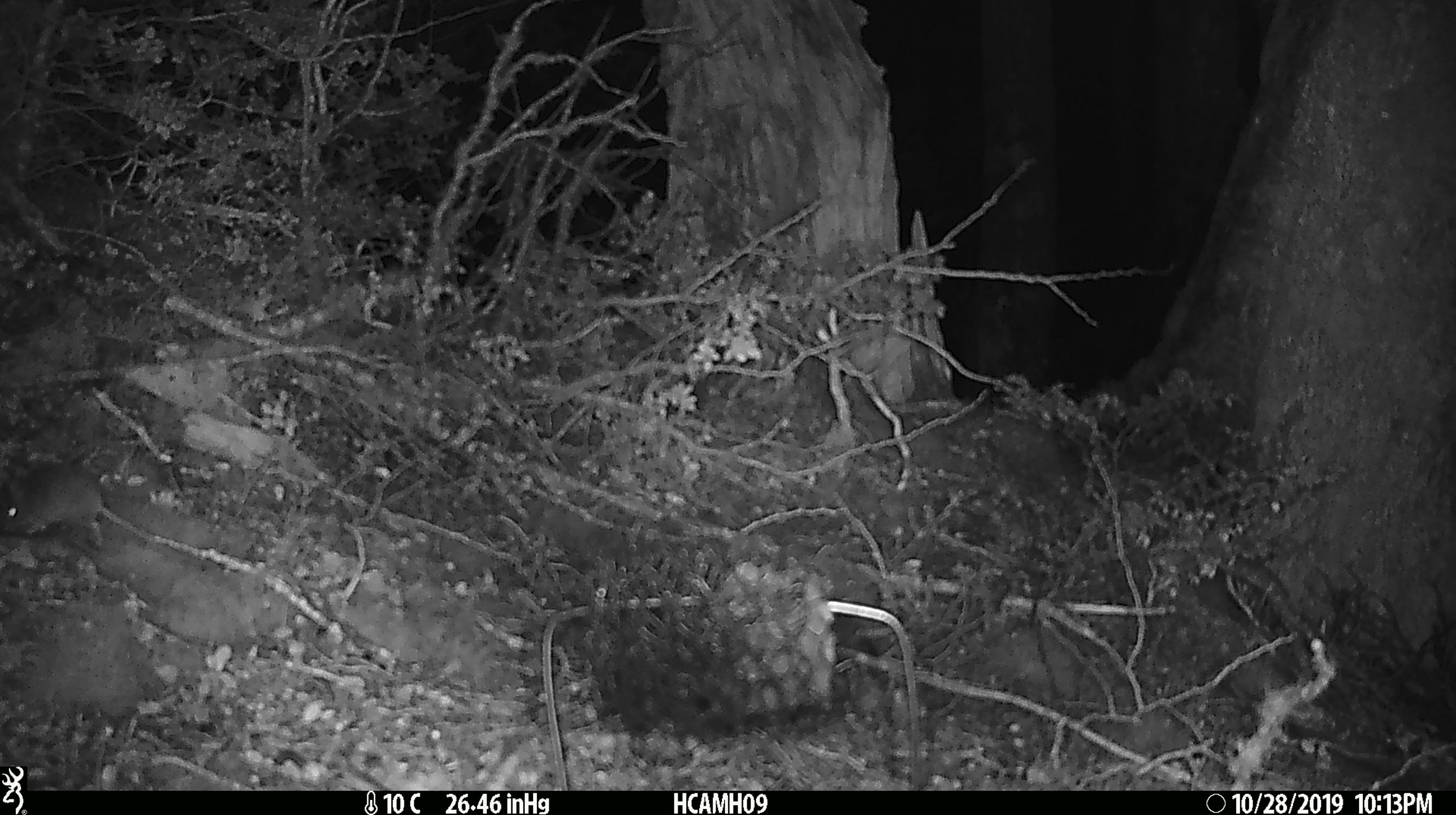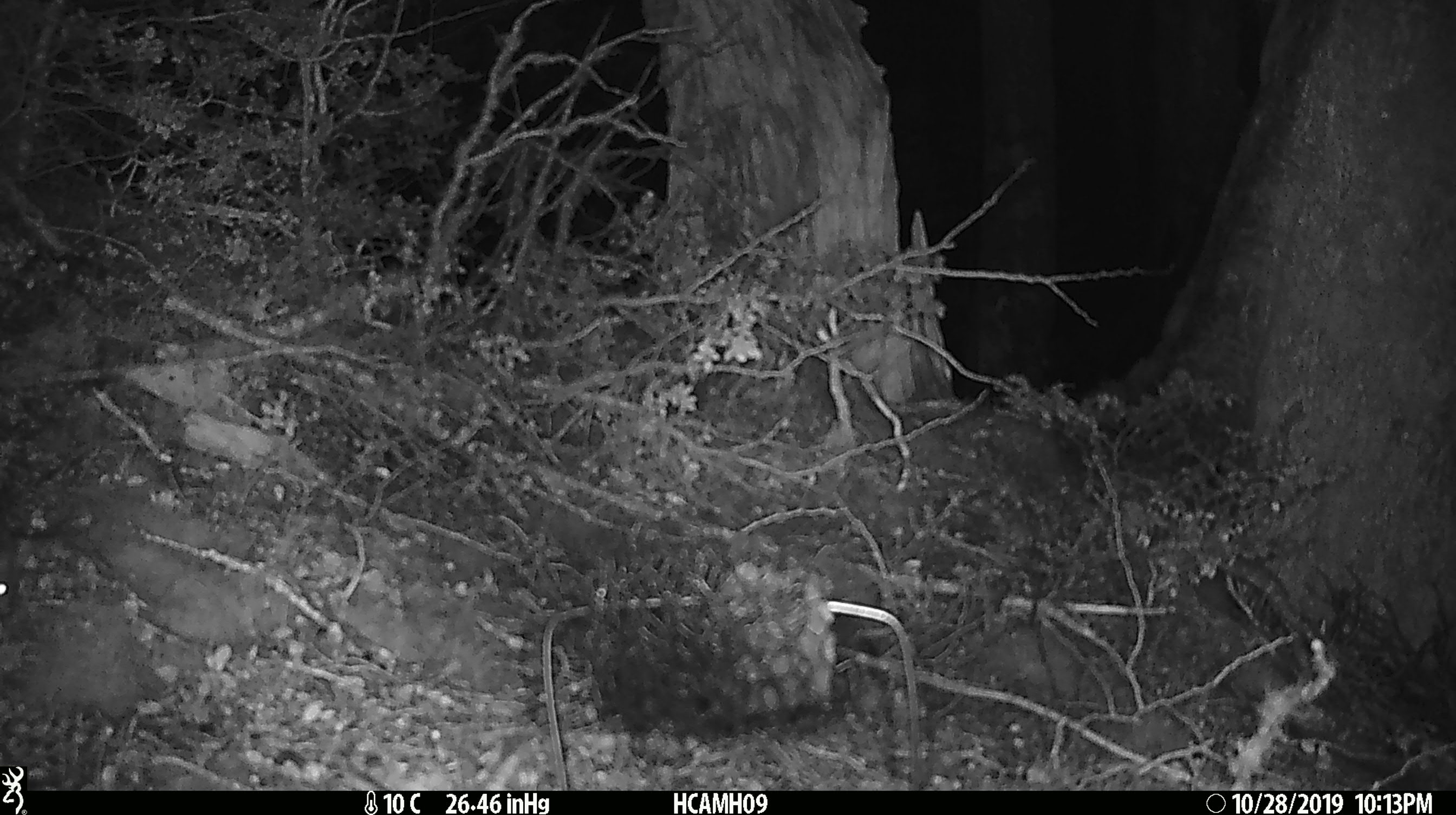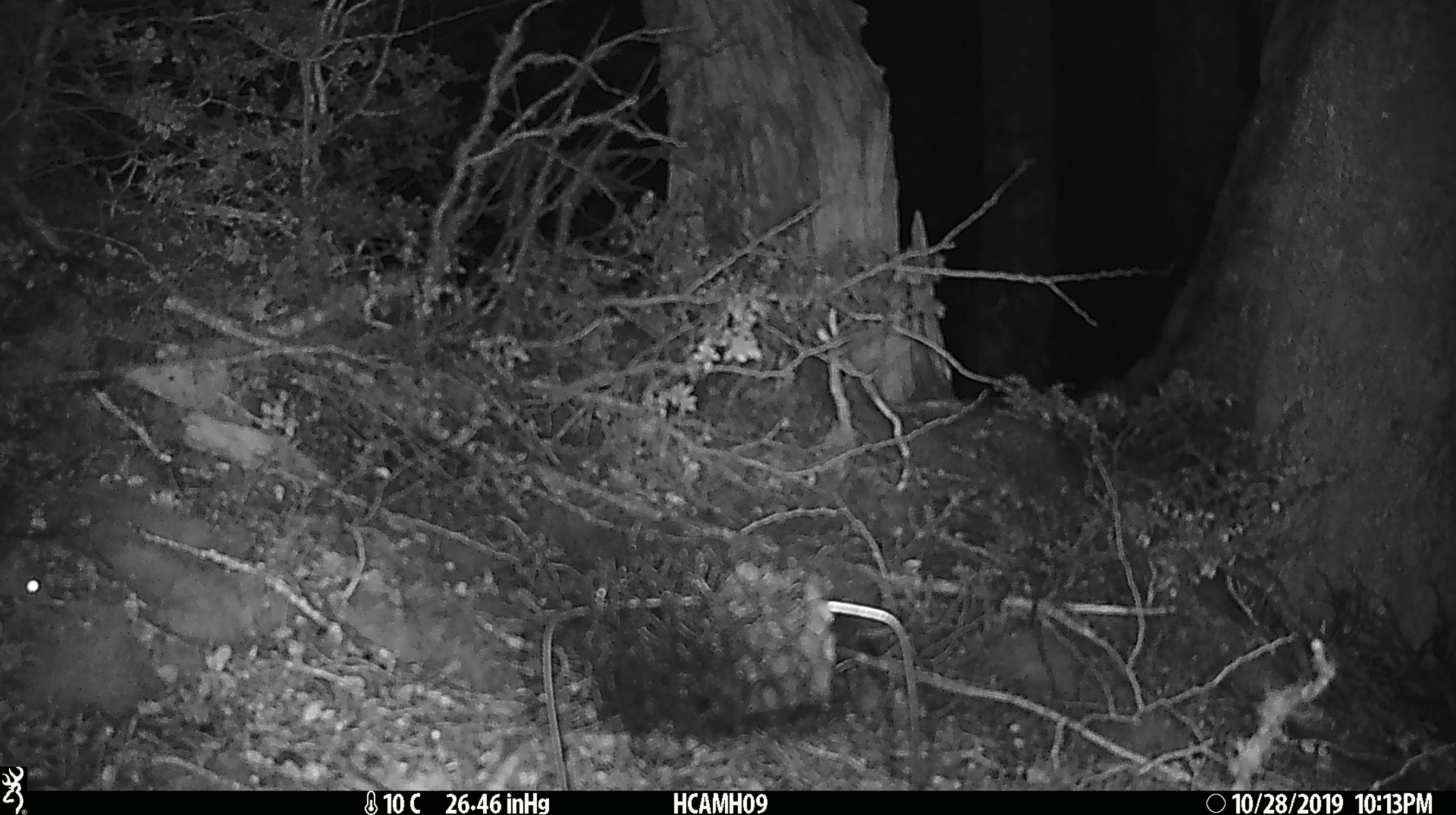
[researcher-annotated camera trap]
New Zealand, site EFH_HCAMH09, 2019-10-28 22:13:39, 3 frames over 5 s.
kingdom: Animalia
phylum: Chordata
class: Mammalia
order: Rodentia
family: Muridae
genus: Mus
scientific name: Mus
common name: mouse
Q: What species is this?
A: Mouse (Mus).